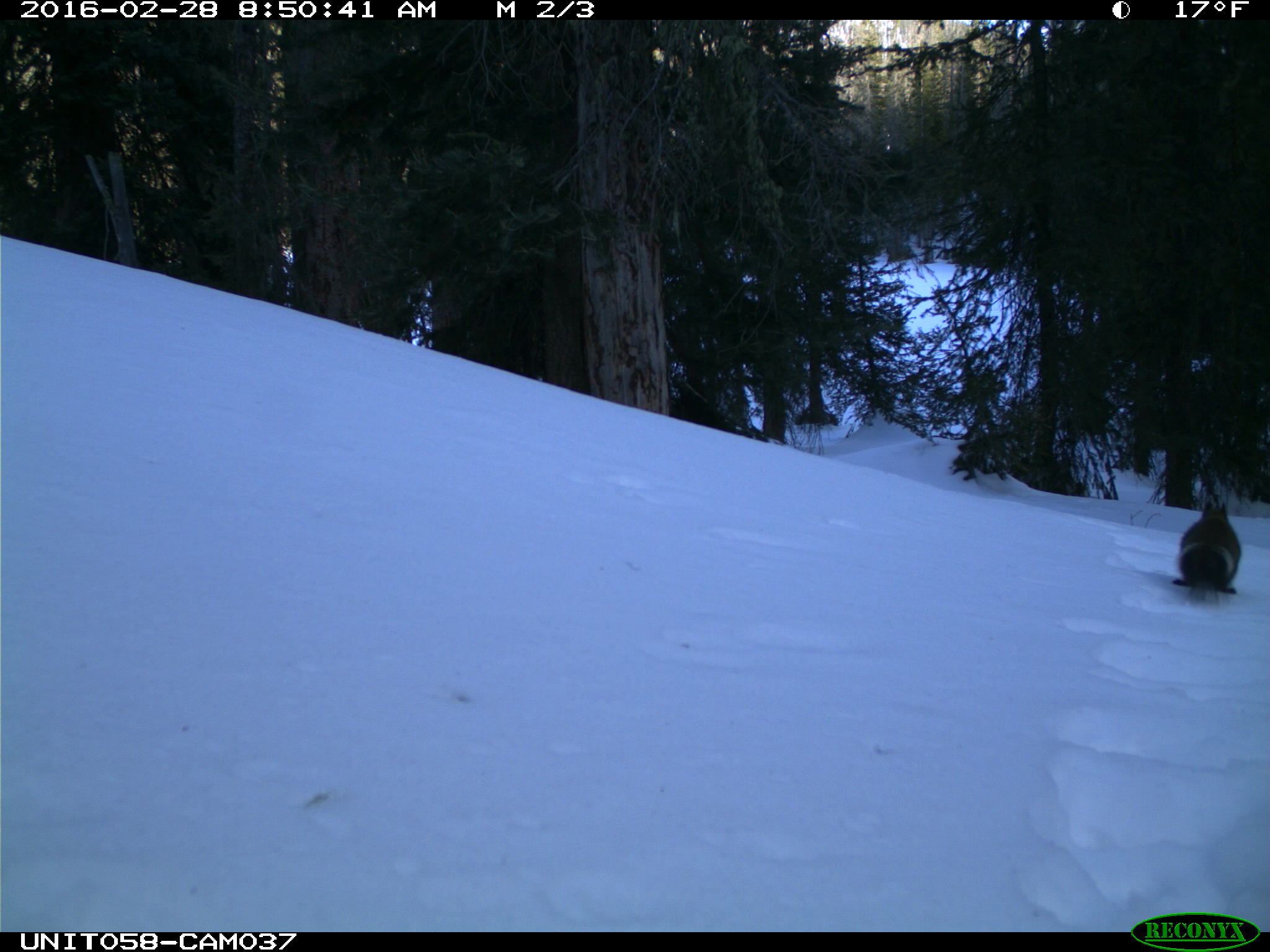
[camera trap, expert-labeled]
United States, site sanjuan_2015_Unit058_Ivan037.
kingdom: Animalia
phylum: Chordata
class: Mammalia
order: Rodentia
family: Sciuridae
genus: Tamiasciurus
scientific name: Tamiasciurus hudsonicus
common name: american red squirrel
Tamiasciurus hudsonicus (american red squirrel).